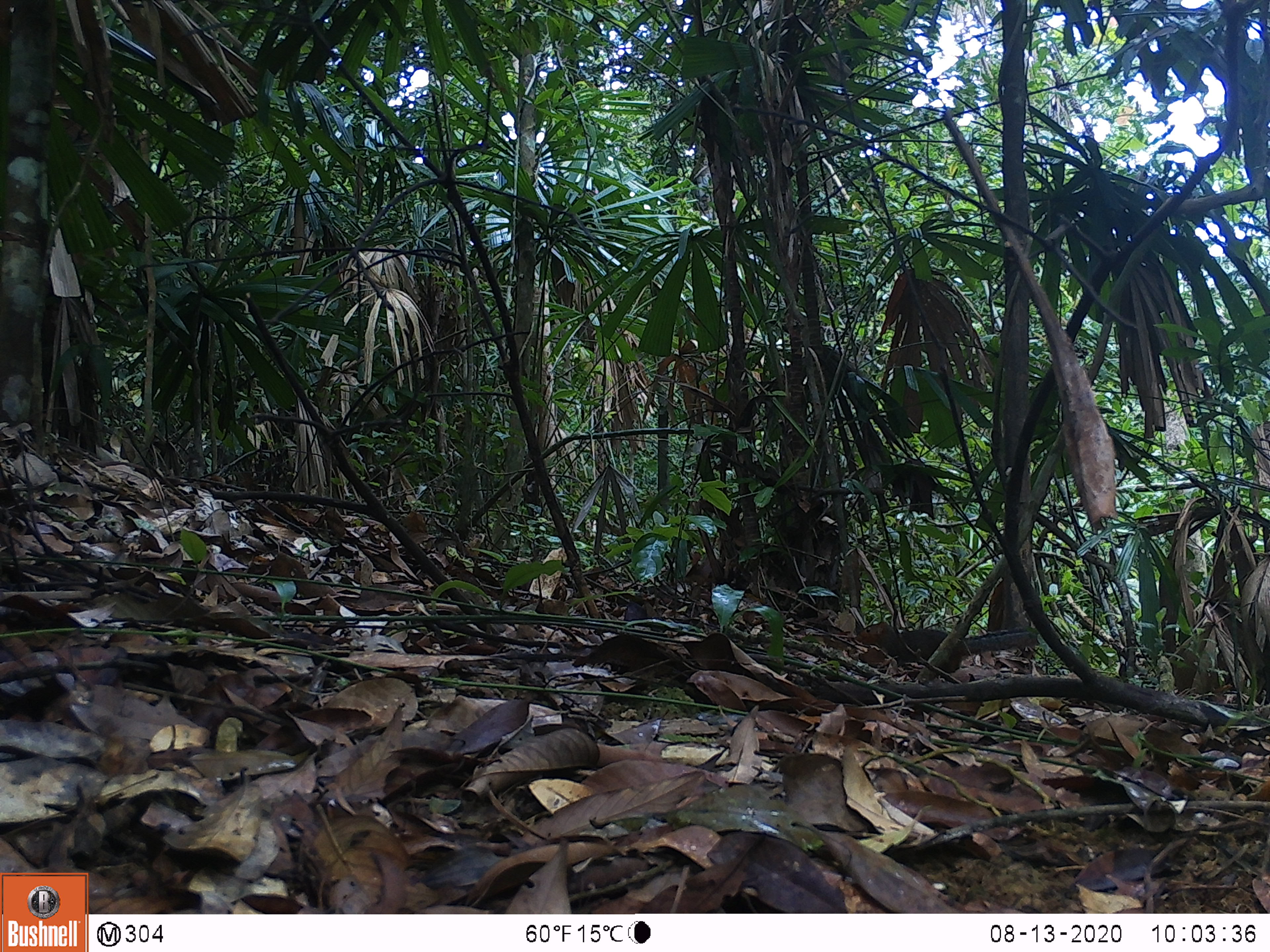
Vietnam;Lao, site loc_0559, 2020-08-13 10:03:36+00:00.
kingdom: Animalia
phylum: Chordata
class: Mammalia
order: Rodentia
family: Sciuridae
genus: Dremomys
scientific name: Dremomys rufigenis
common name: red-cheeked squirrel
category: red cheeked squirrel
Red cheeked squirrel (red-cheeked squirrel) (Dremomys rufigenis). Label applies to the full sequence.